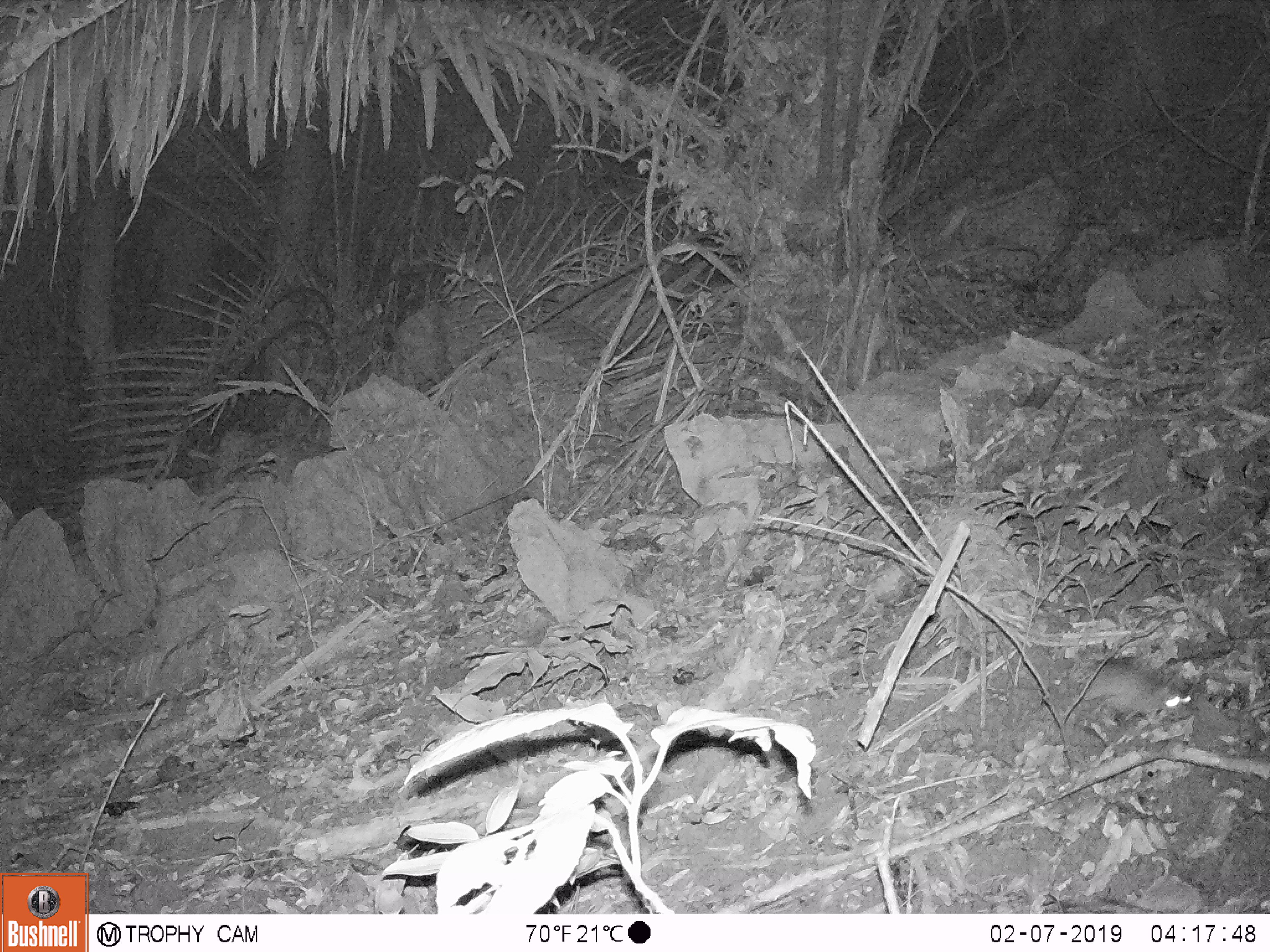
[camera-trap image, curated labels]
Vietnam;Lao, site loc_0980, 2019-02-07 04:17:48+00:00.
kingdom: Animalia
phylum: Chordata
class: Mammalia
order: Rodentia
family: Muridae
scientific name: Muridae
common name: old-world mice and rats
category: unidentified murid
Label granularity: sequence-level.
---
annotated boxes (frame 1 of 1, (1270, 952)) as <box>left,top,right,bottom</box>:
unidentified murid: <box>1083,658,1193,723</box>